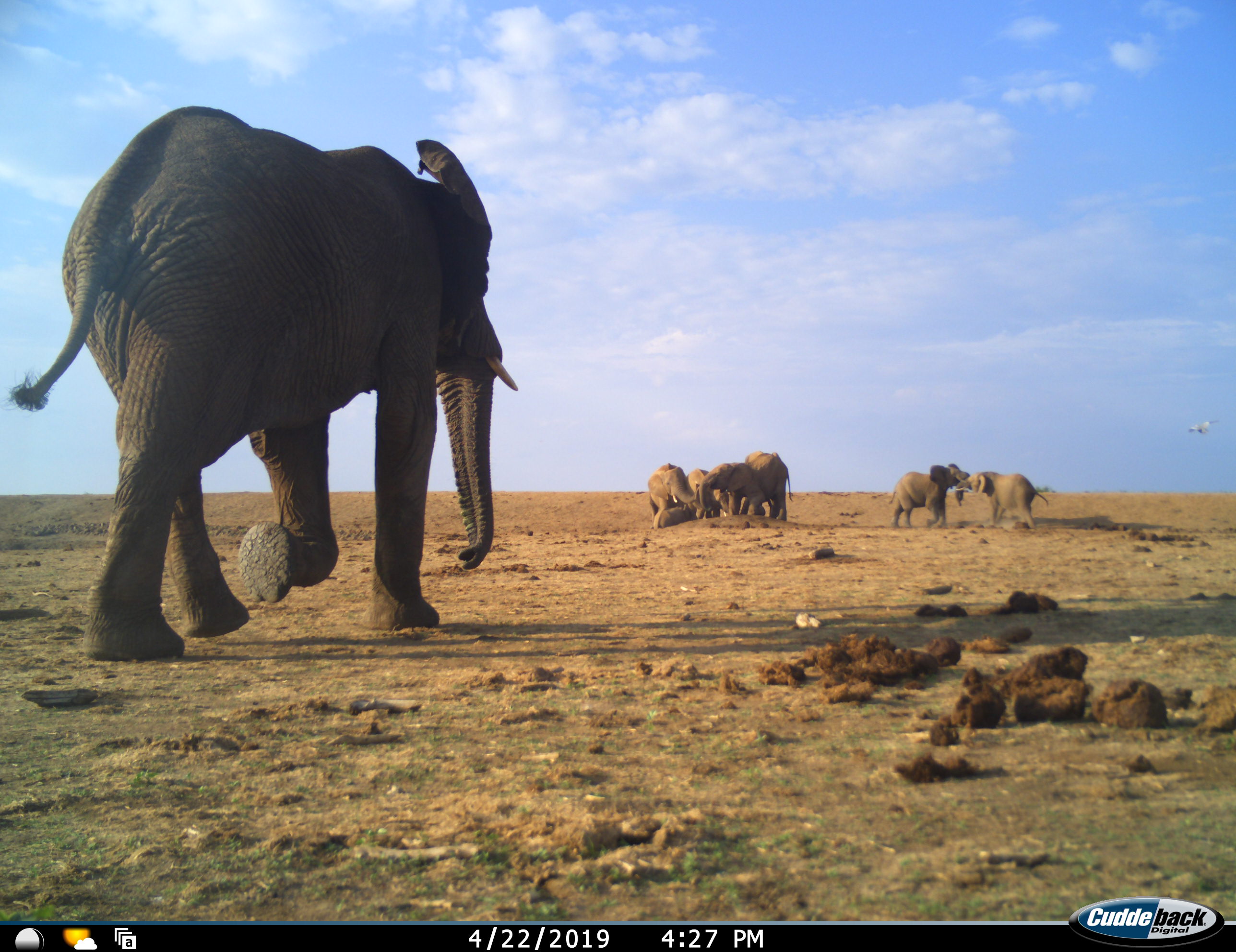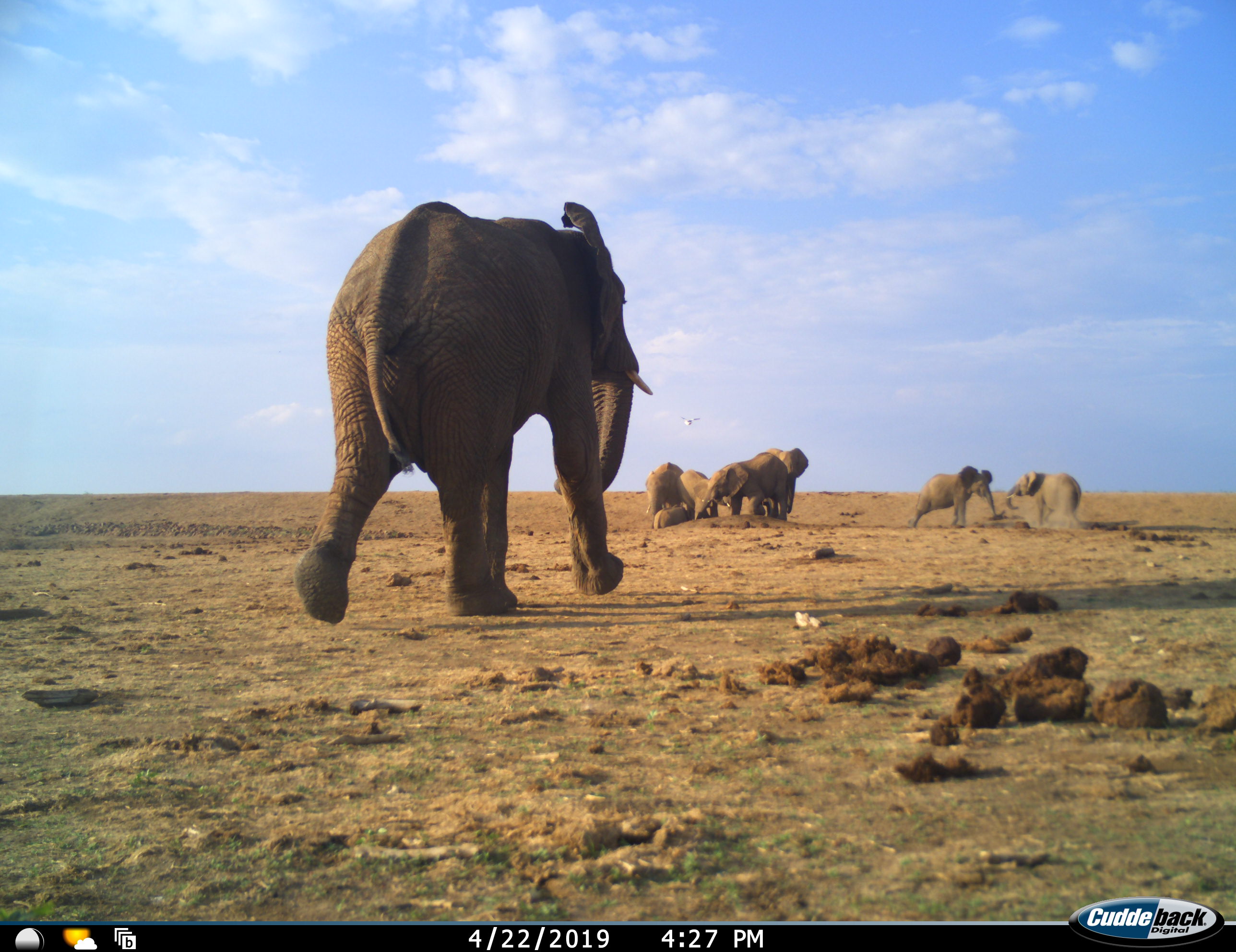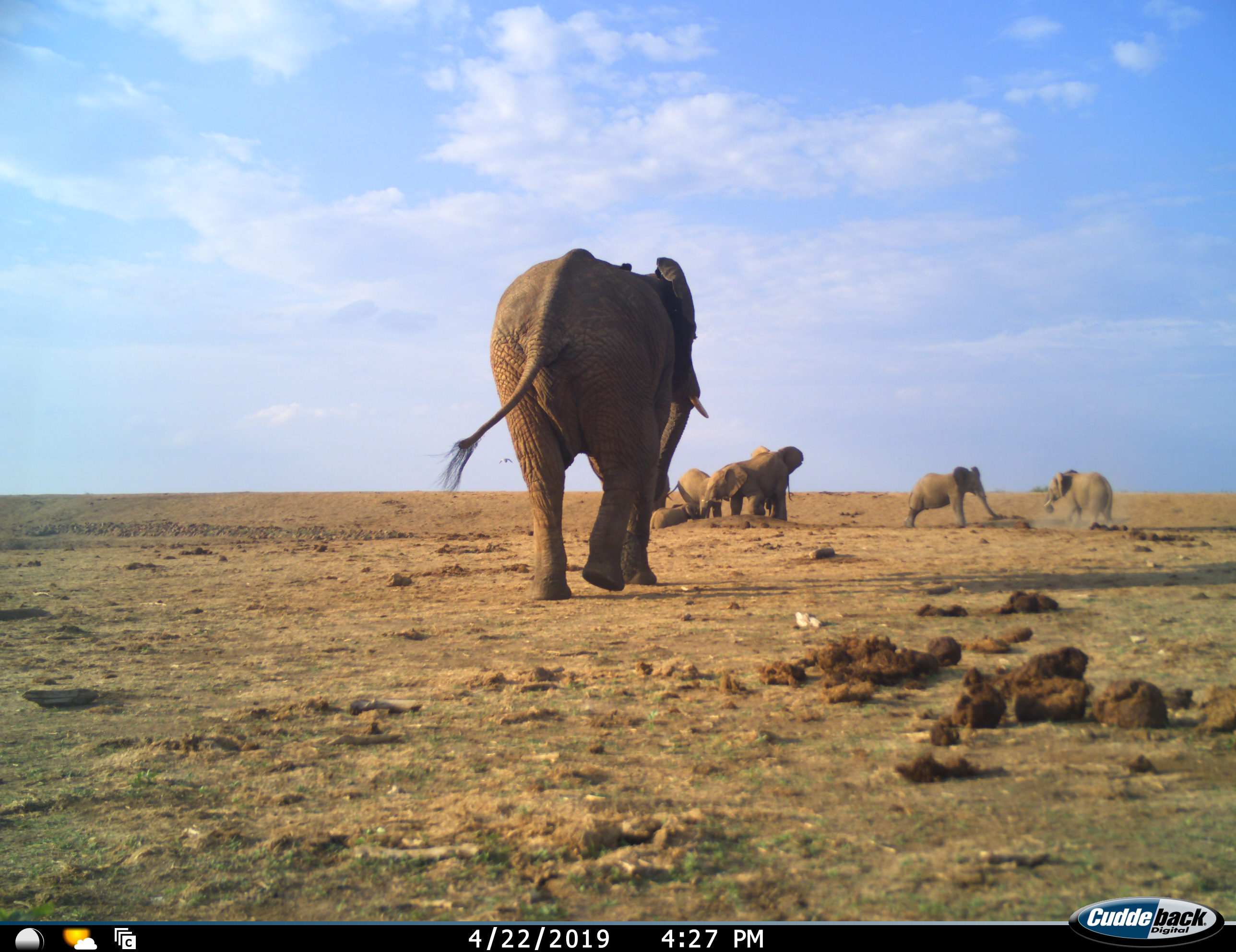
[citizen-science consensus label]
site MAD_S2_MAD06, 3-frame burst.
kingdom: Animalia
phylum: Chordata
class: Mammalia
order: Proboscidea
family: Elephantidae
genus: Loxodonta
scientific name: Loxodonta africana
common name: african bush elephant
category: elephant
Elephant (african bush elephant) (Loxodonta africana), count 8. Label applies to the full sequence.